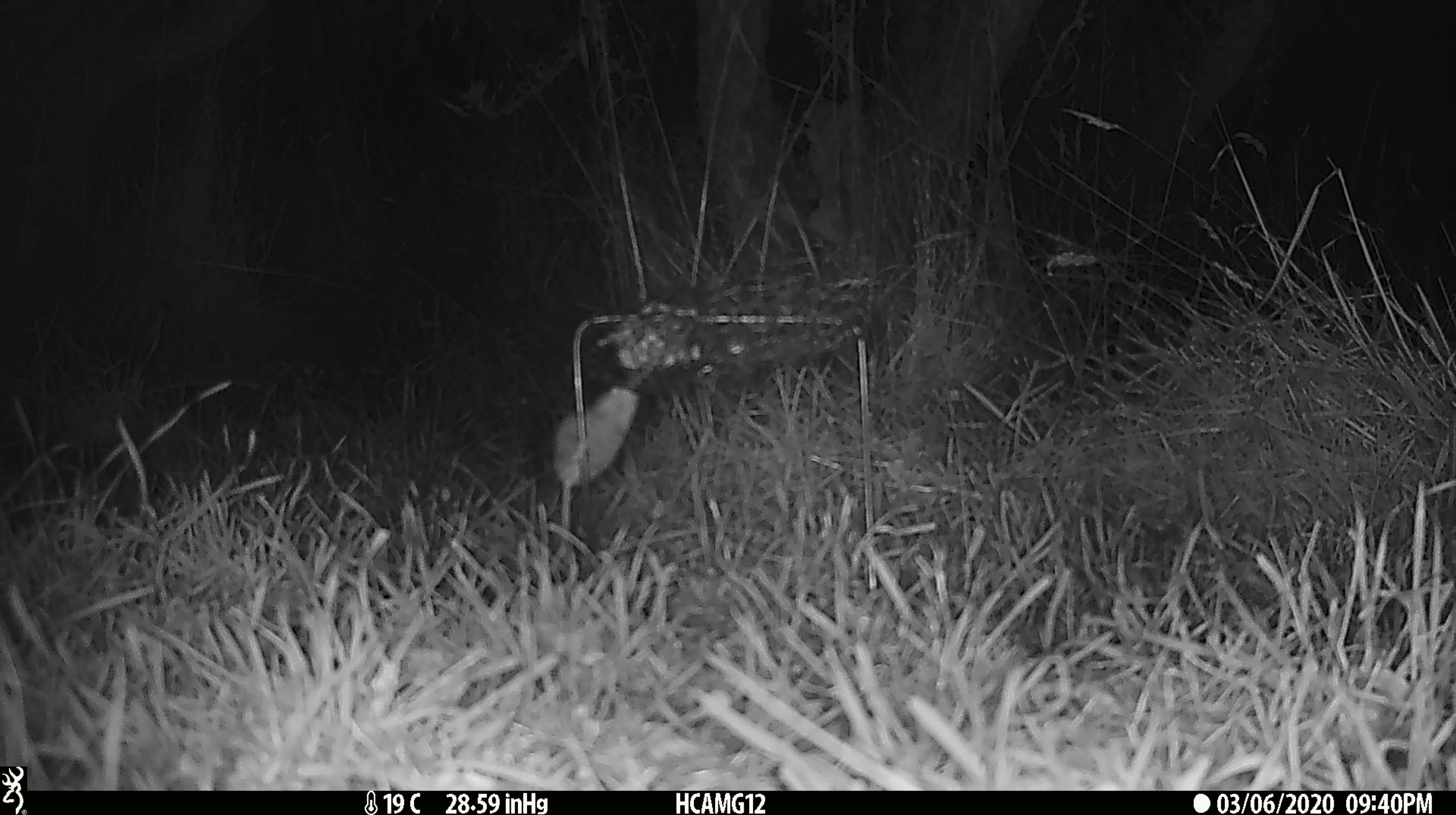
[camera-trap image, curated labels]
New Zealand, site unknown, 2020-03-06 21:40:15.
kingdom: Animalia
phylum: Chordata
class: Mammalia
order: Rodentia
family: Muridae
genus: Mus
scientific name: Mus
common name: mouse